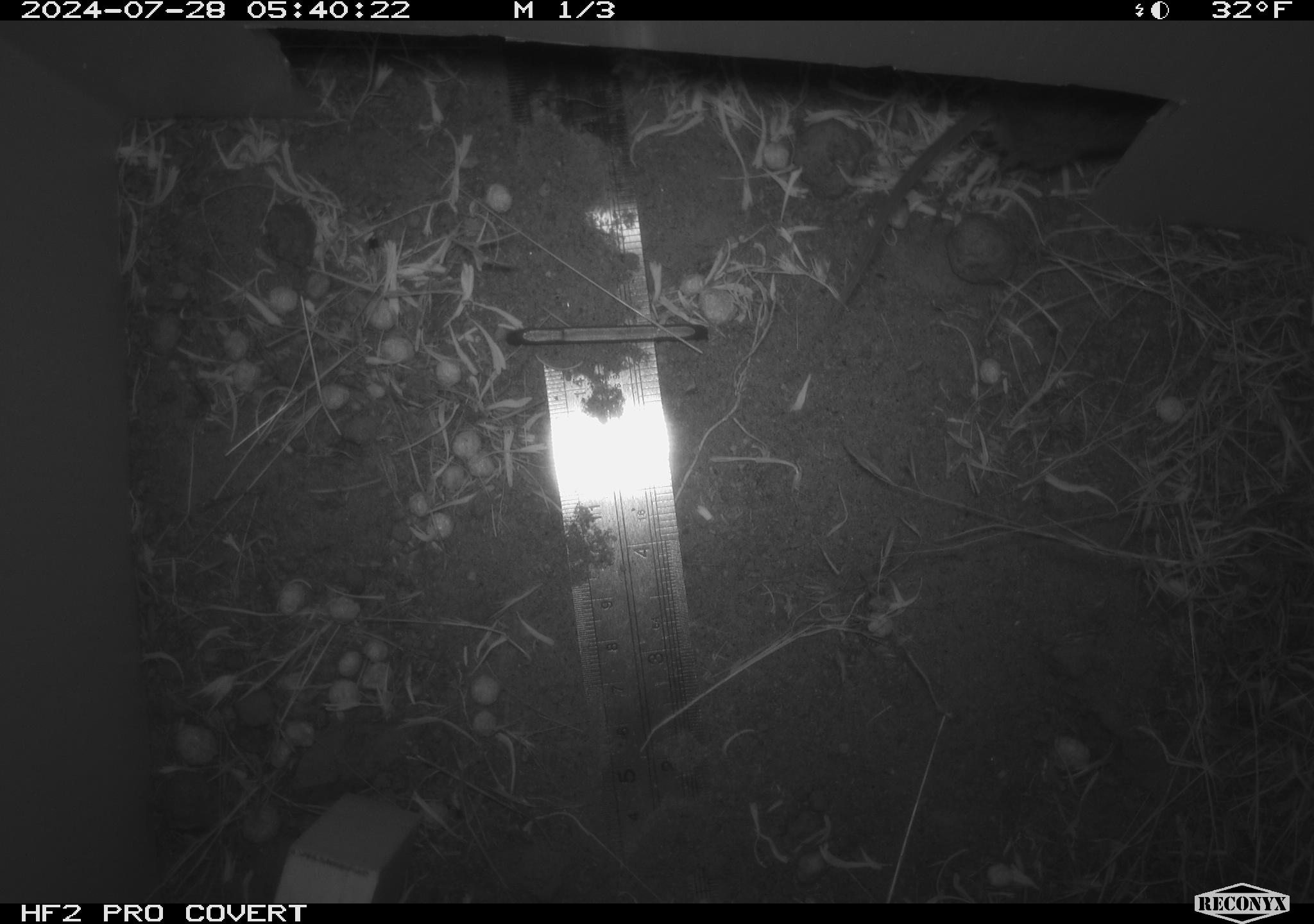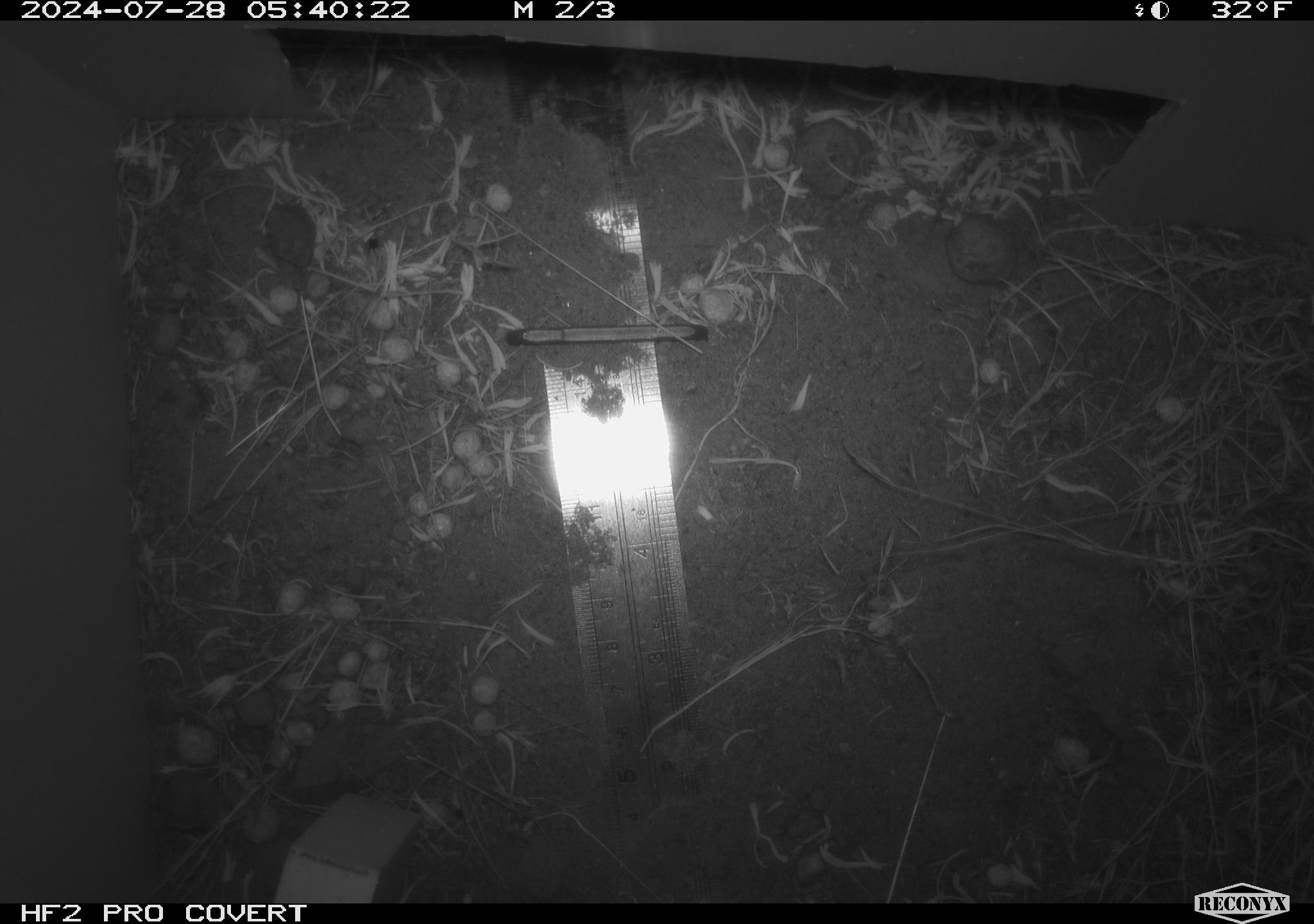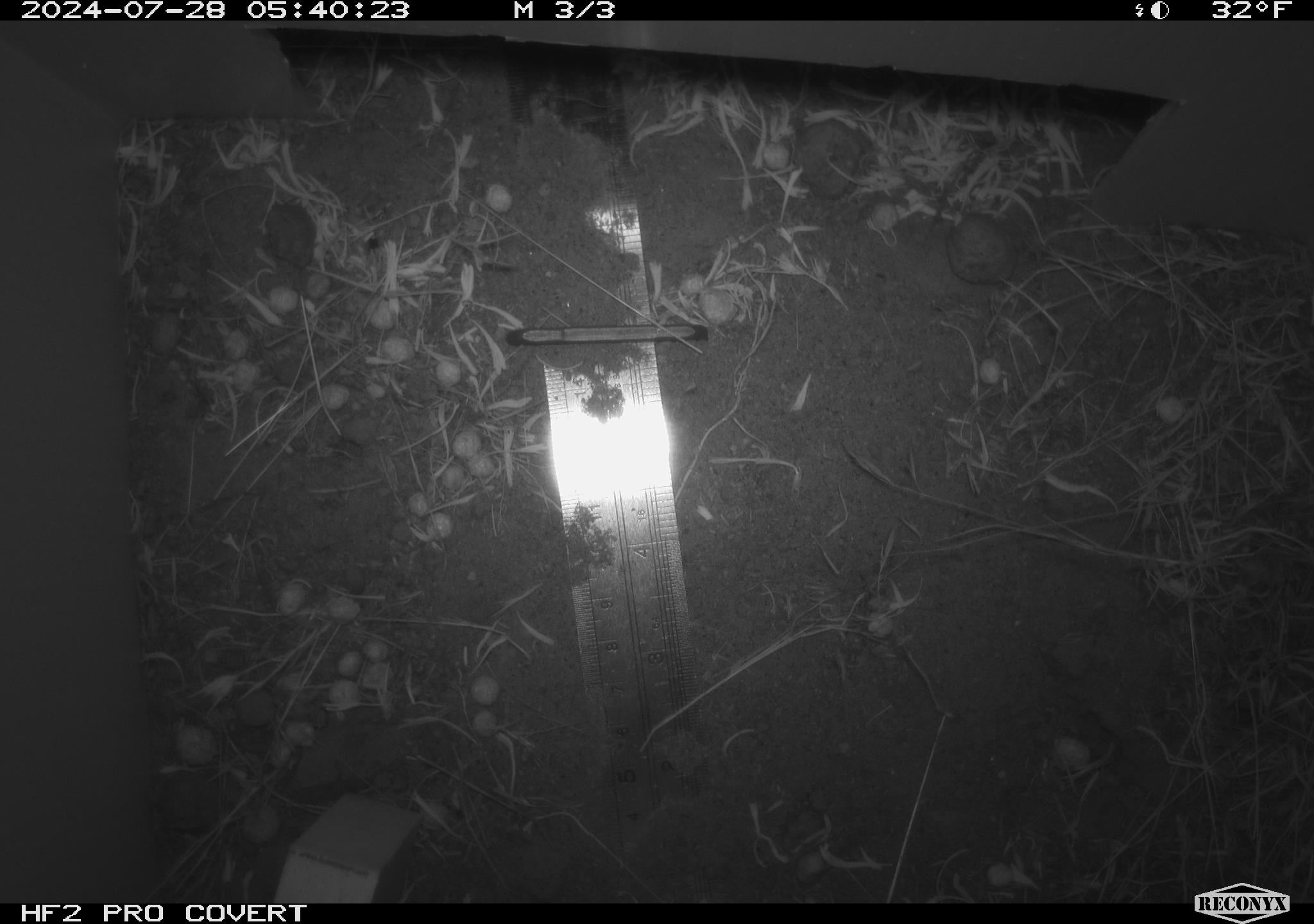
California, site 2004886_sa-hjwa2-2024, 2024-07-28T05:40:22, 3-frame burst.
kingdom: Animalia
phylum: Chordata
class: Mammalia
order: Rodentia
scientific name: Rodentia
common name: rodent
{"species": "rodent (Rodentia)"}